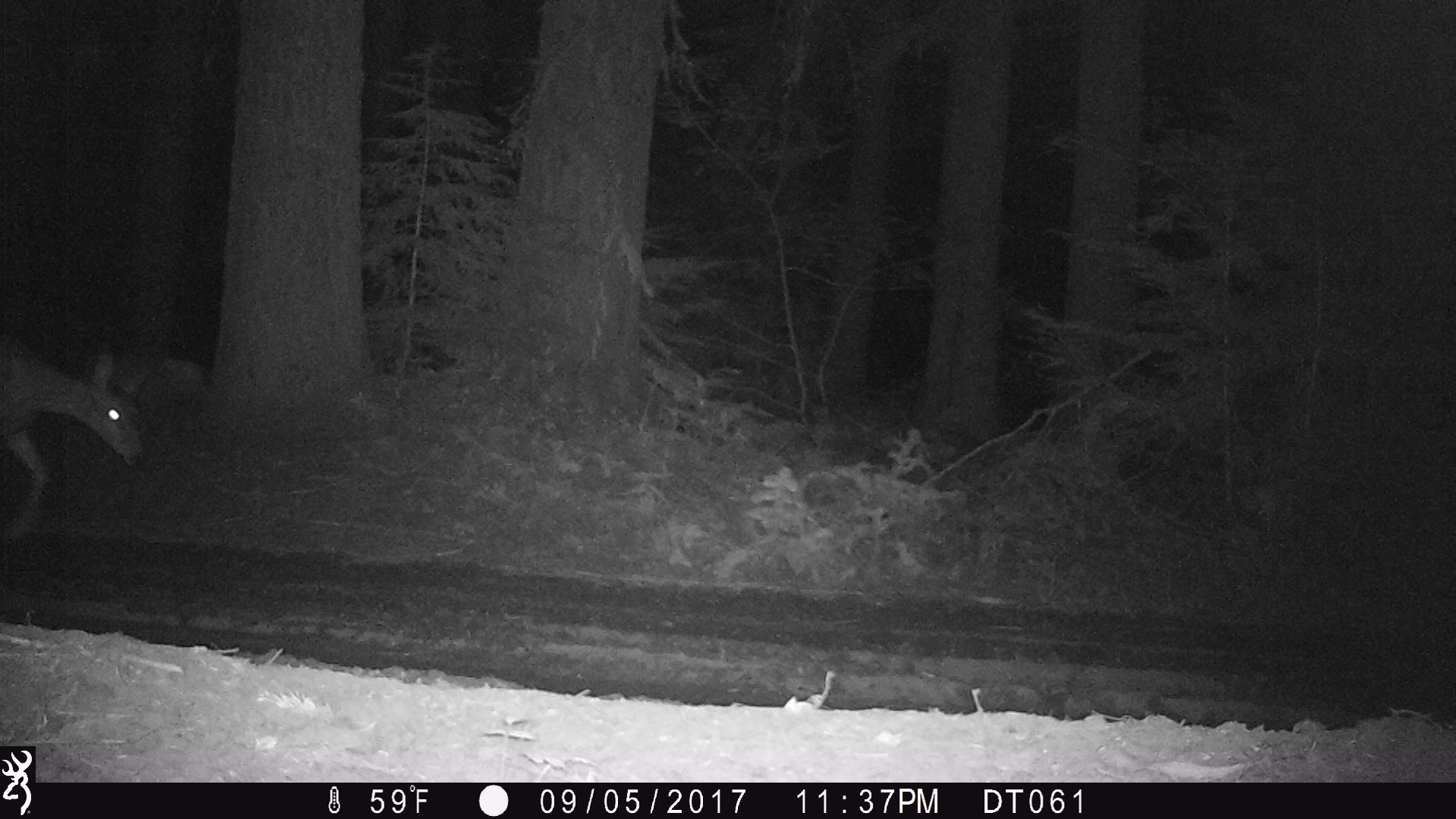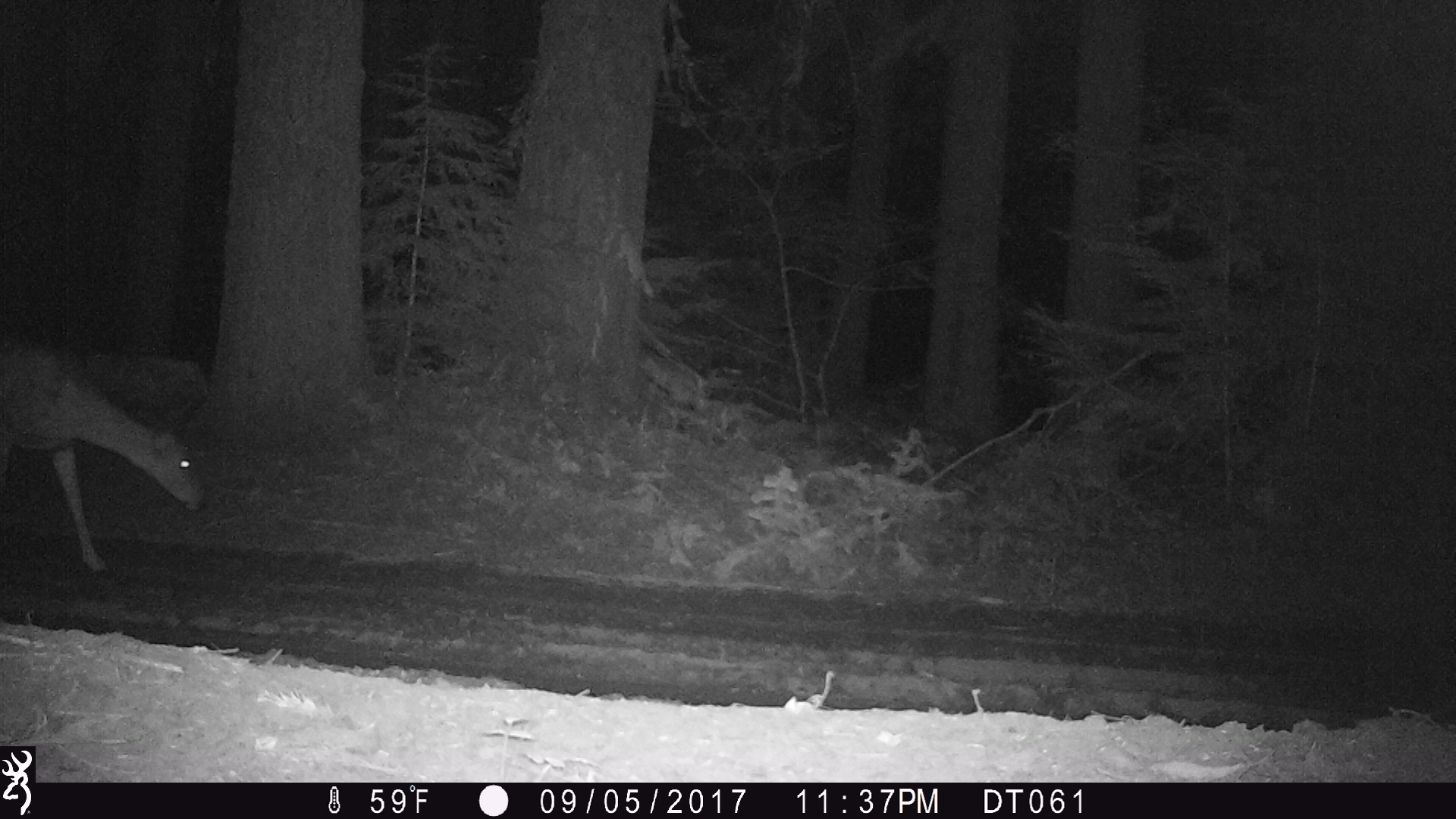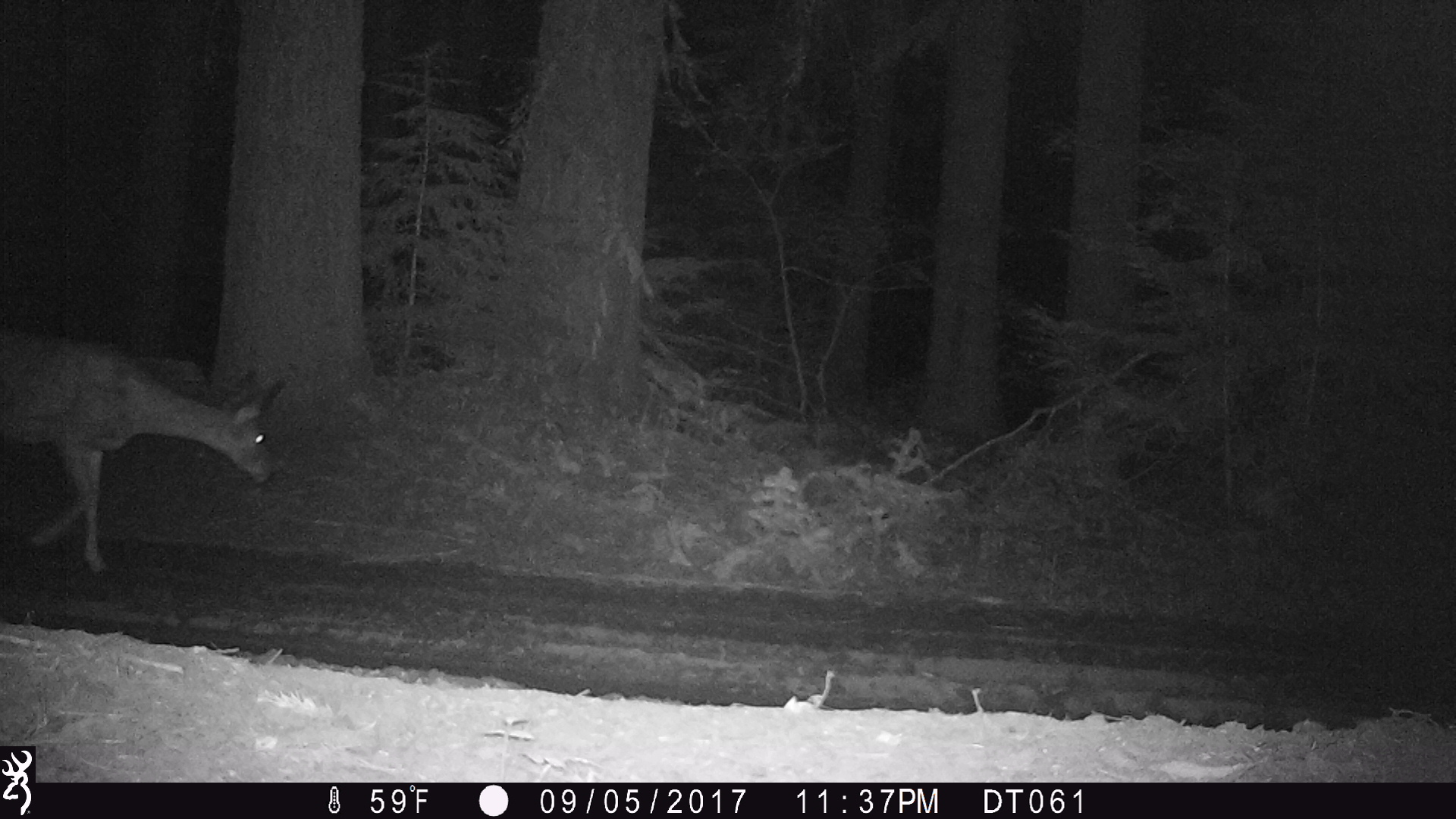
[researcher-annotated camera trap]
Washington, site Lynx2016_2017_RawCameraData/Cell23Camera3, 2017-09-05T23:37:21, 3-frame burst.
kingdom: Animalia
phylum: Chordata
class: Mammalia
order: Artiodactyla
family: Cervidae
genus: Odocoileus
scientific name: Odocoileus hemionus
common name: mule deer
Odocoileus hemionus (mule deer). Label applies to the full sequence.